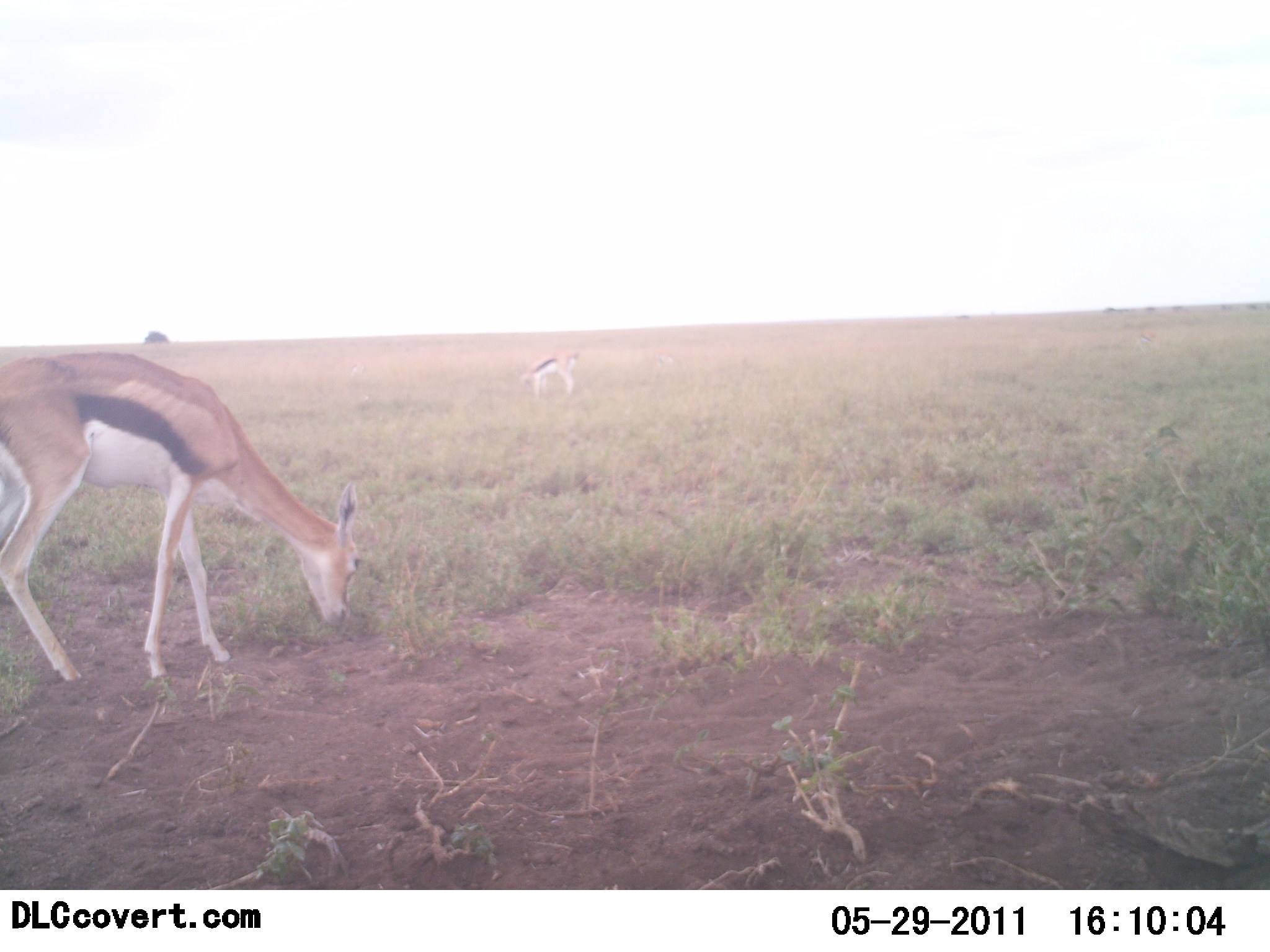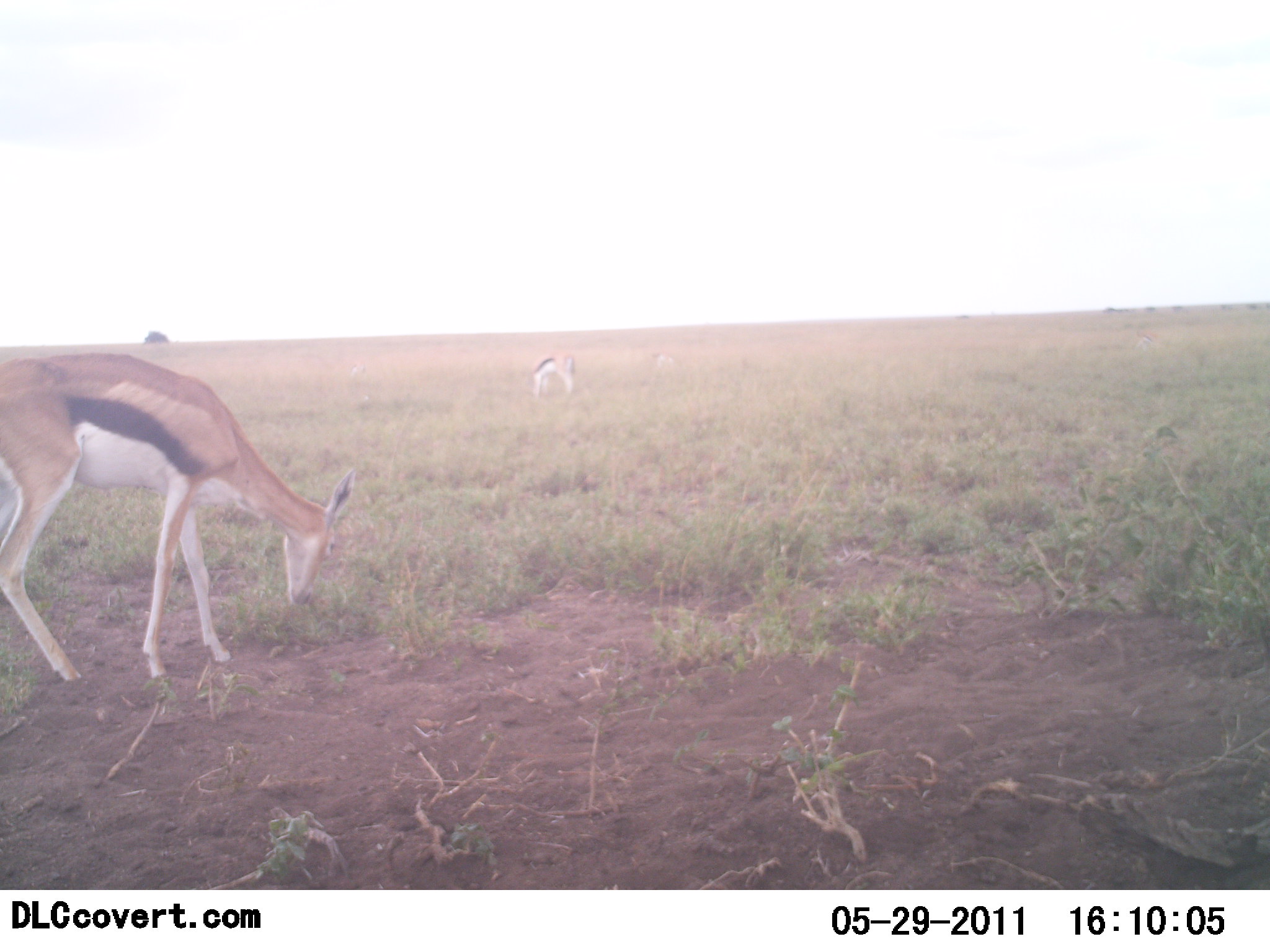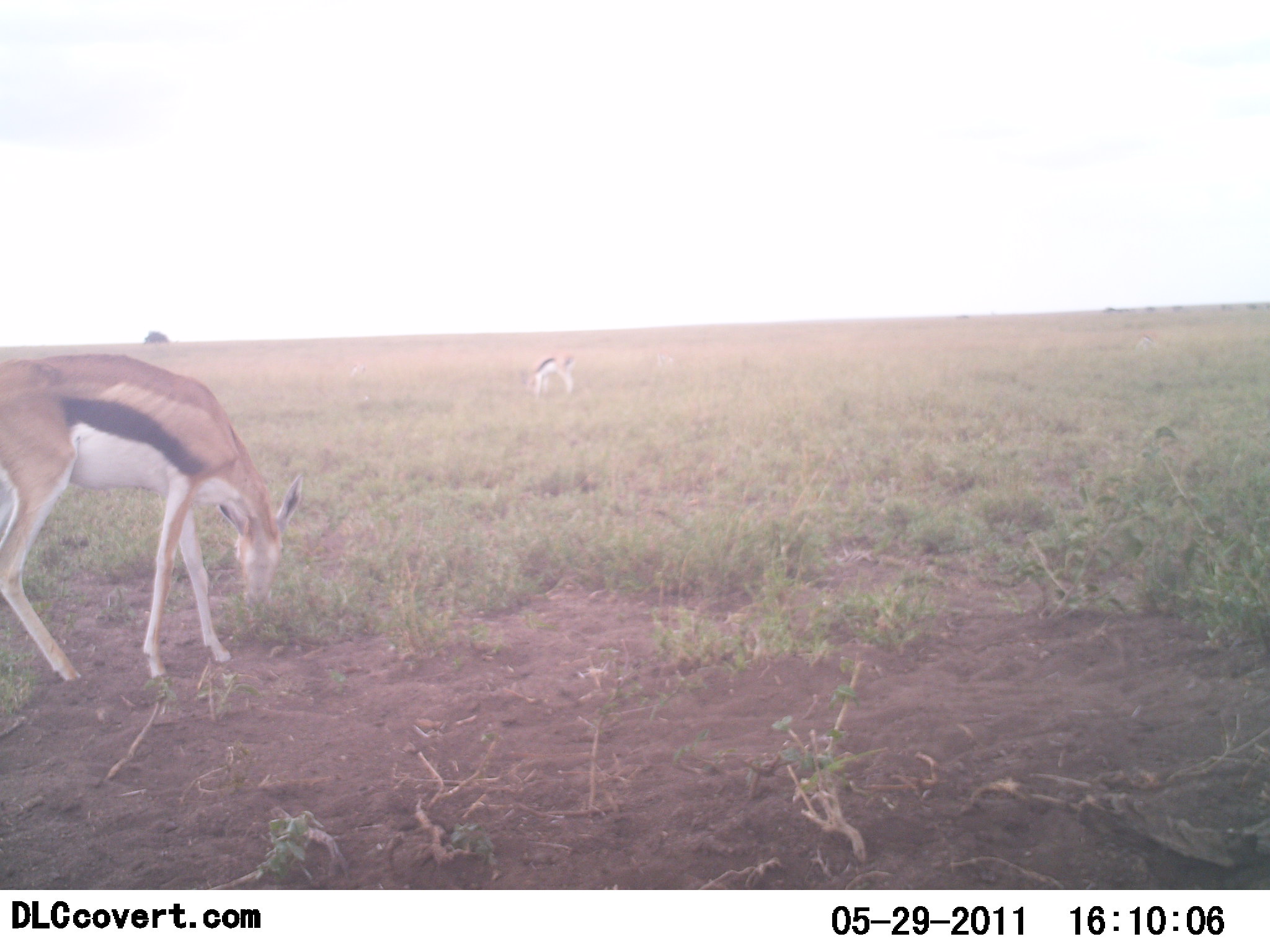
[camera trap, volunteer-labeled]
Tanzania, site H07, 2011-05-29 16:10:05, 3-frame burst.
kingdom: Animalia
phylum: Chordata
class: Mammalia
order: Artiodactyla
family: Bovidae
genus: Eudorcas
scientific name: Eudorcas thomsonii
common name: thomson's gazelle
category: gazellethomsons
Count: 2.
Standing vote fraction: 30%.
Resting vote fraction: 0%.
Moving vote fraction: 0%.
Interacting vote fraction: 0%.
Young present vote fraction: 0%.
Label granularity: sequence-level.